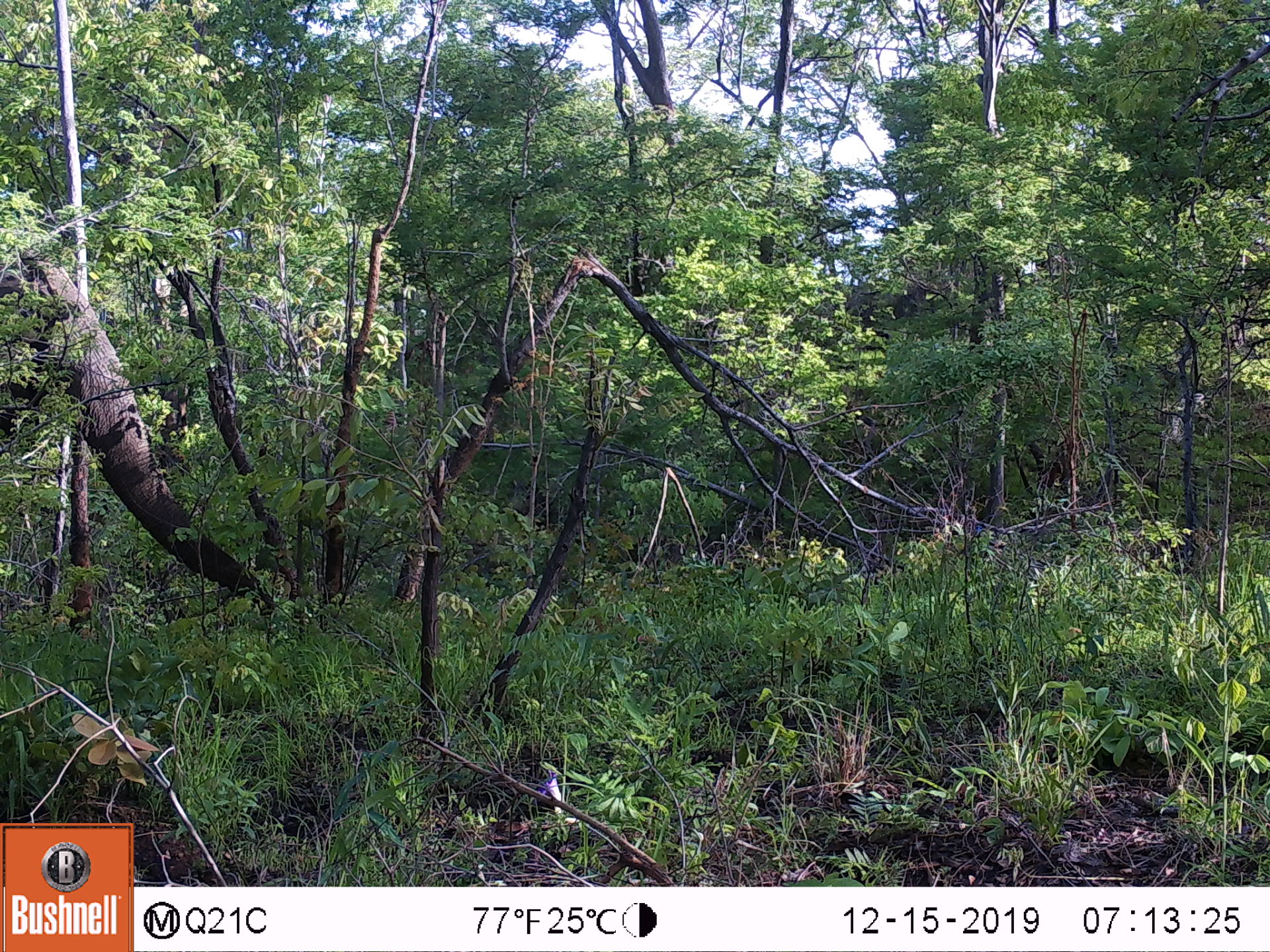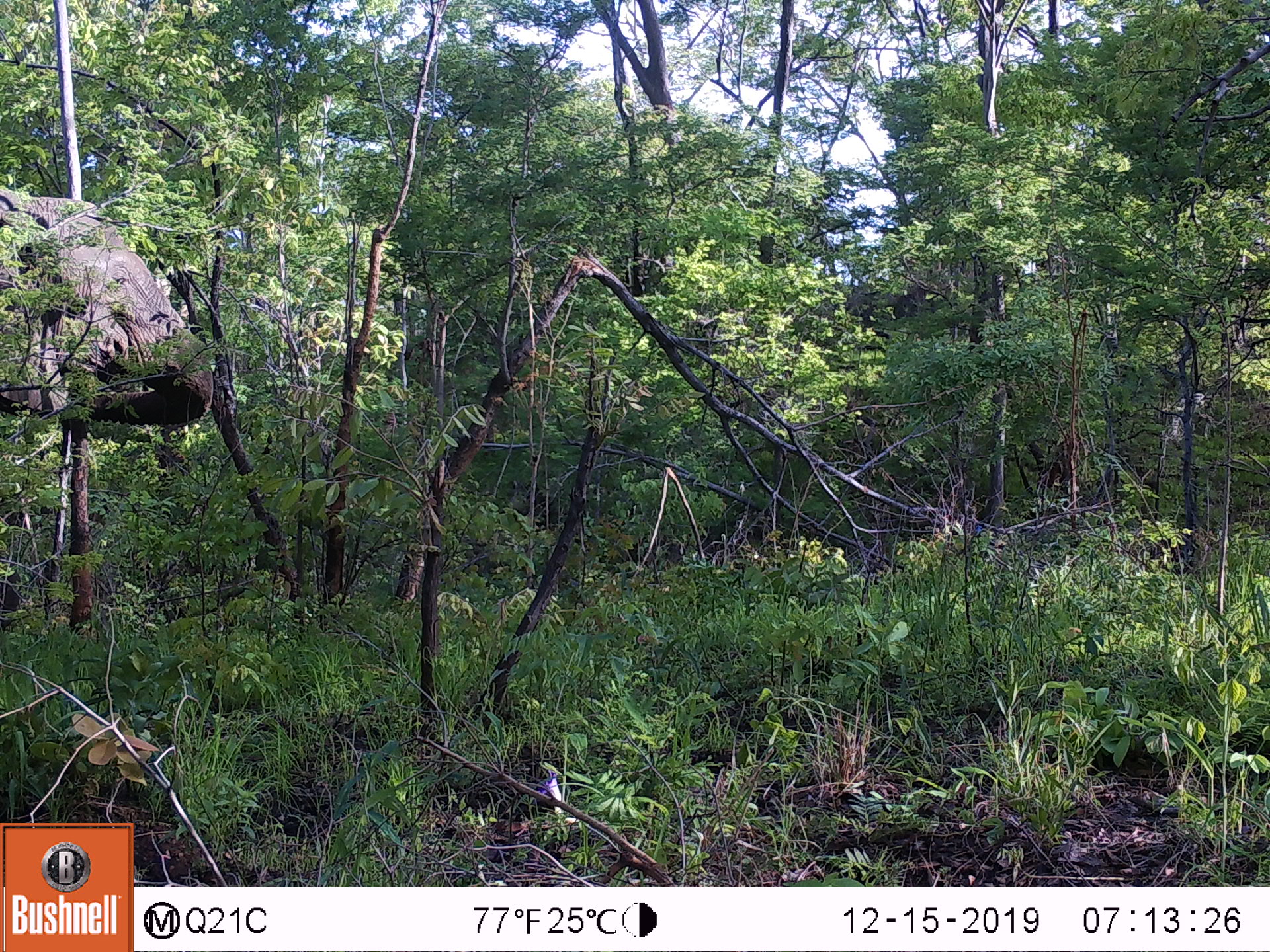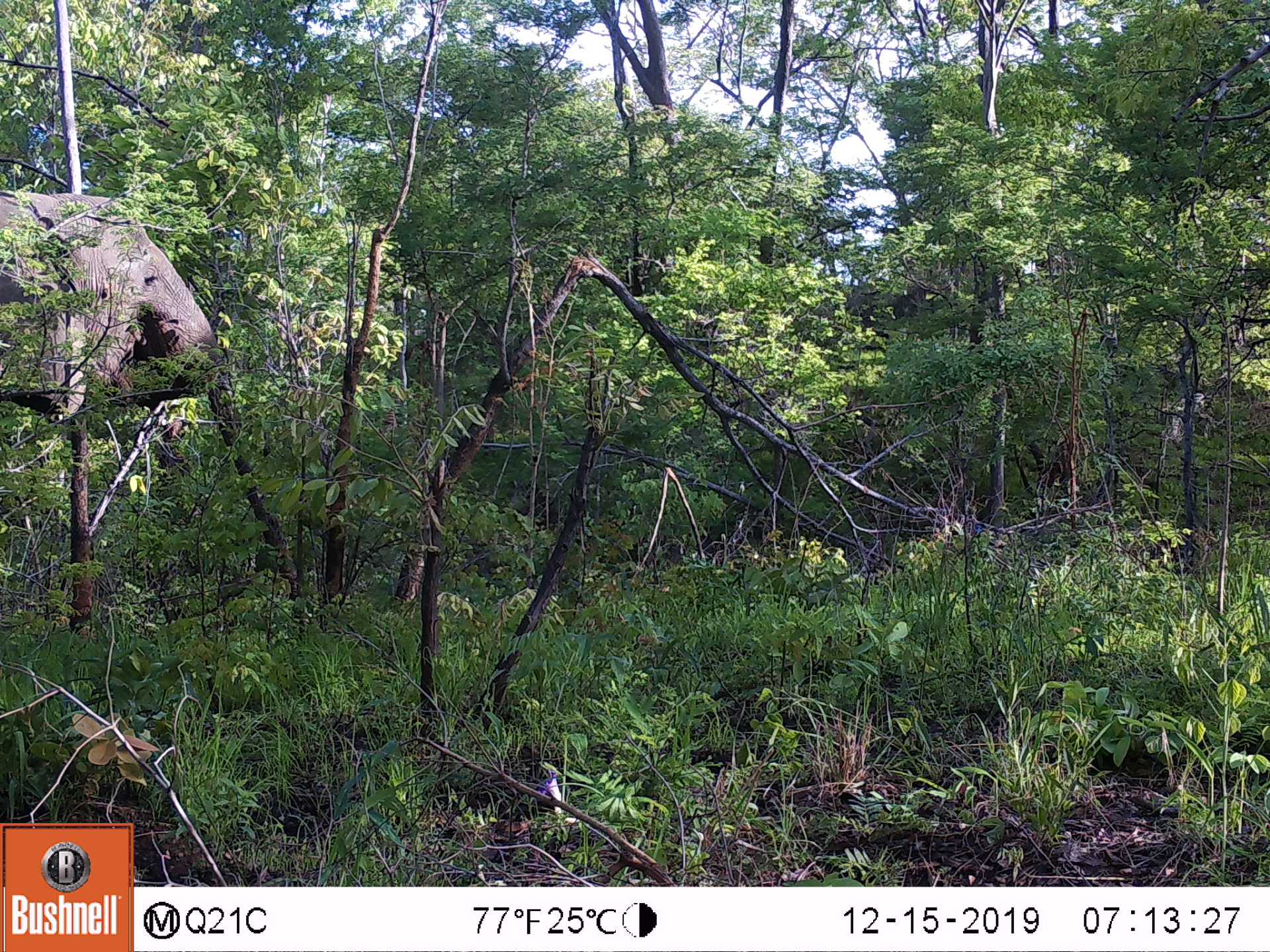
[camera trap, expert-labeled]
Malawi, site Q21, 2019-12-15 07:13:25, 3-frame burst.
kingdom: Animalia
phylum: Chordata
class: Mammalia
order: Proboscidea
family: Elephantidae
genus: Loxodonta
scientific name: Loxodonta africana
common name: african savanna elephant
African savanna elephant (Loxodonta africana), count 1.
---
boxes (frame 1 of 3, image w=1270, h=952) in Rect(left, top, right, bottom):
african savanna elephant: Rect(0, 214, 280, 645)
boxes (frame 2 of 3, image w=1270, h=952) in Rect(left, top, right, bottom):
african savanna elephant: Rect(0, 154, 229, 448)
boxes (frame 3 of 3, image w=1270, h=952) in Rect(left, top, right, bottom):
african savanna elephant: Rect(0, 179, 237, 469)